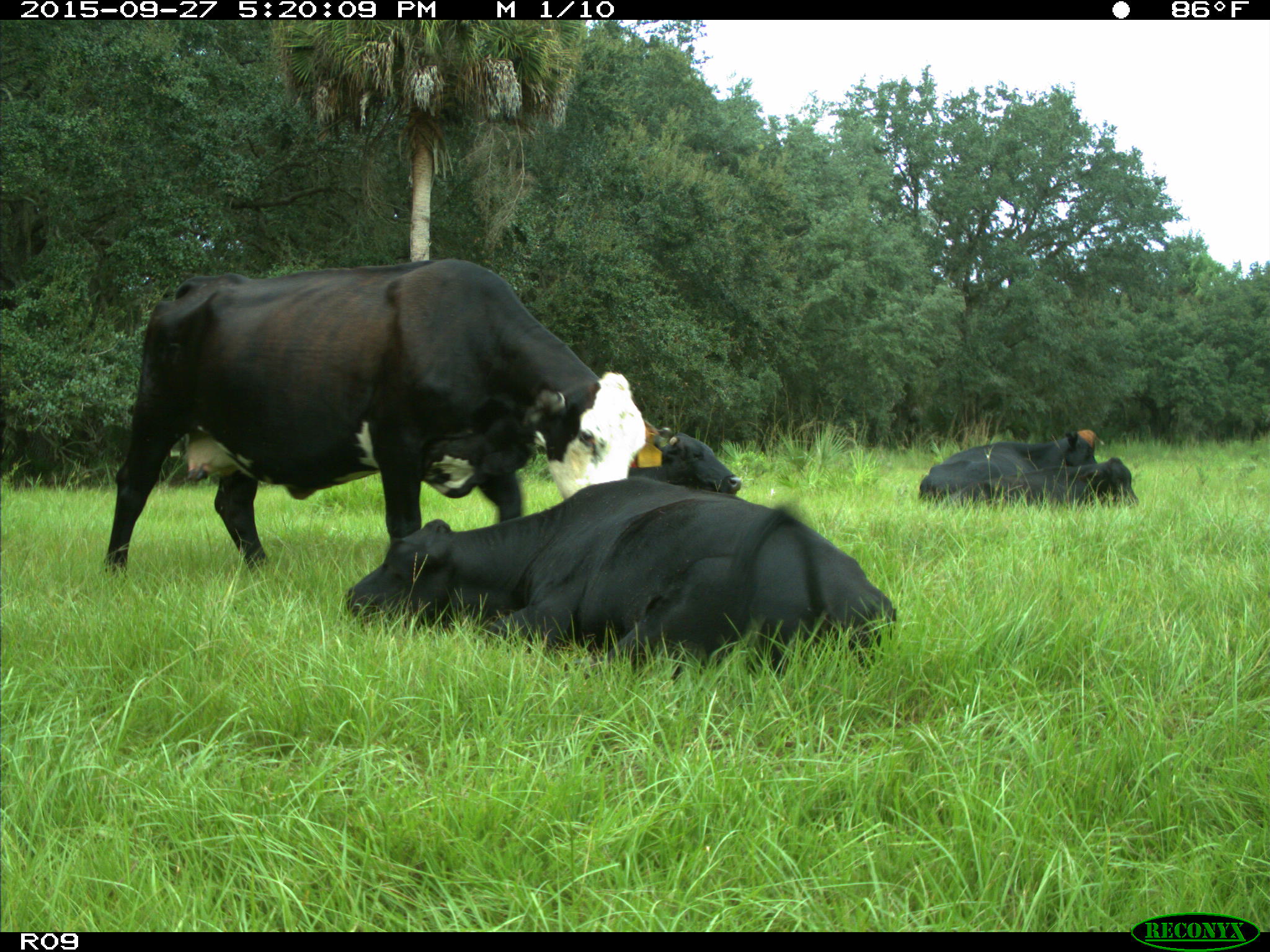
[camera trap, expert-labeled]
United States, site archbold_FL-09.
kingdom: Animalia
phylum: Chordata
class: Mammalia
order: Artiodactyla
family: Bovidae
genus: Bos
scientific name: Bos taurus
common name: domestic cow